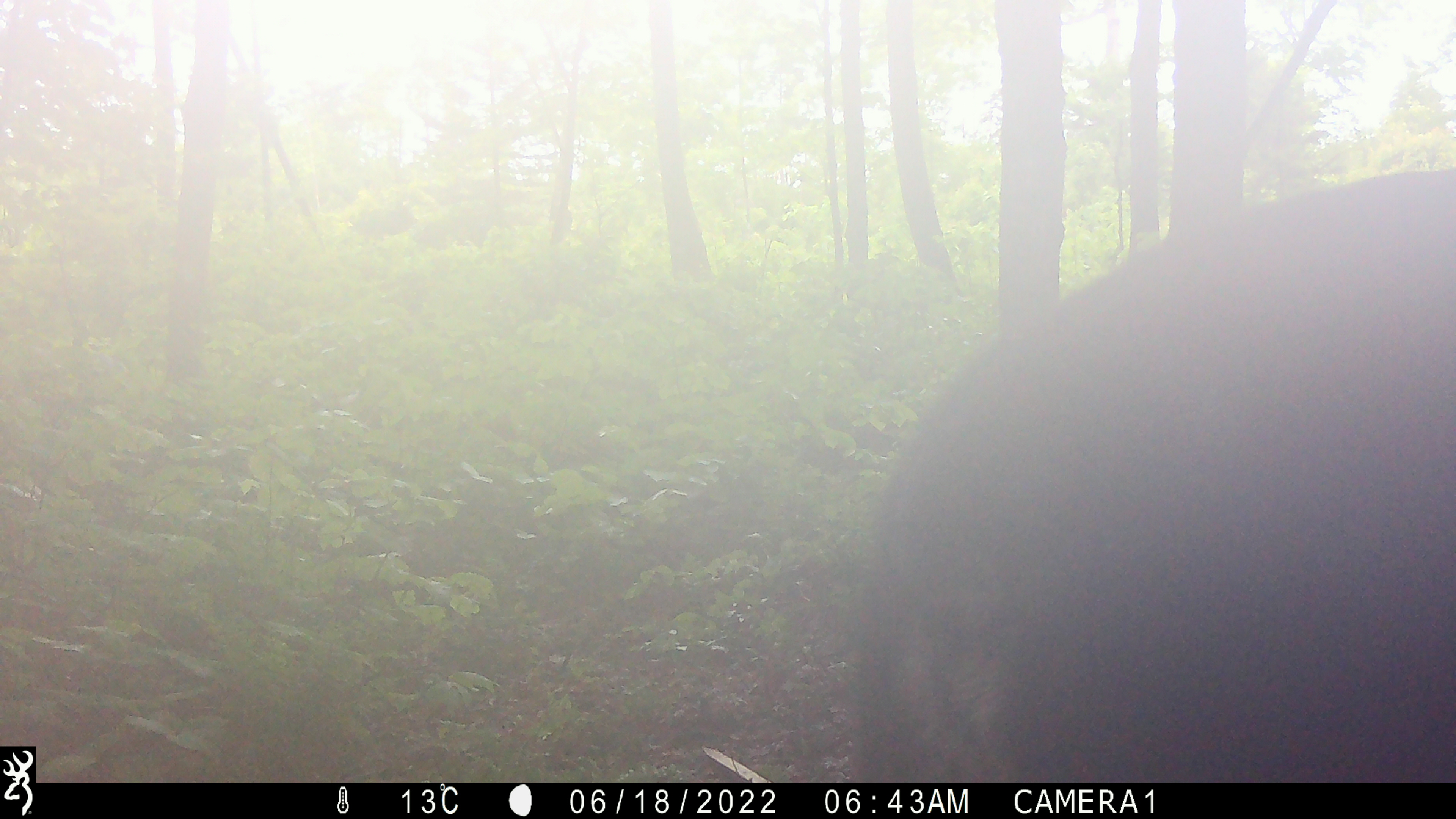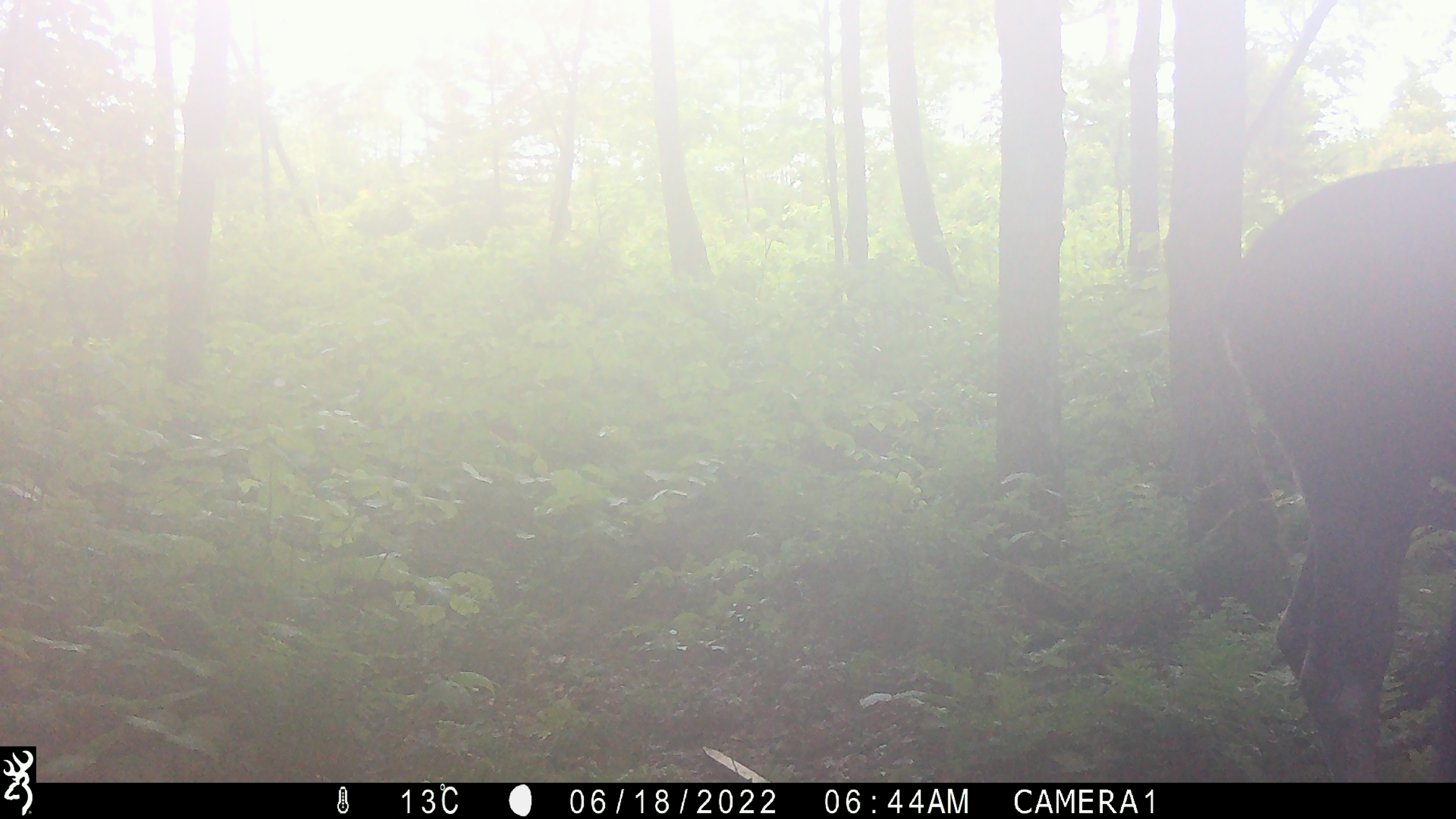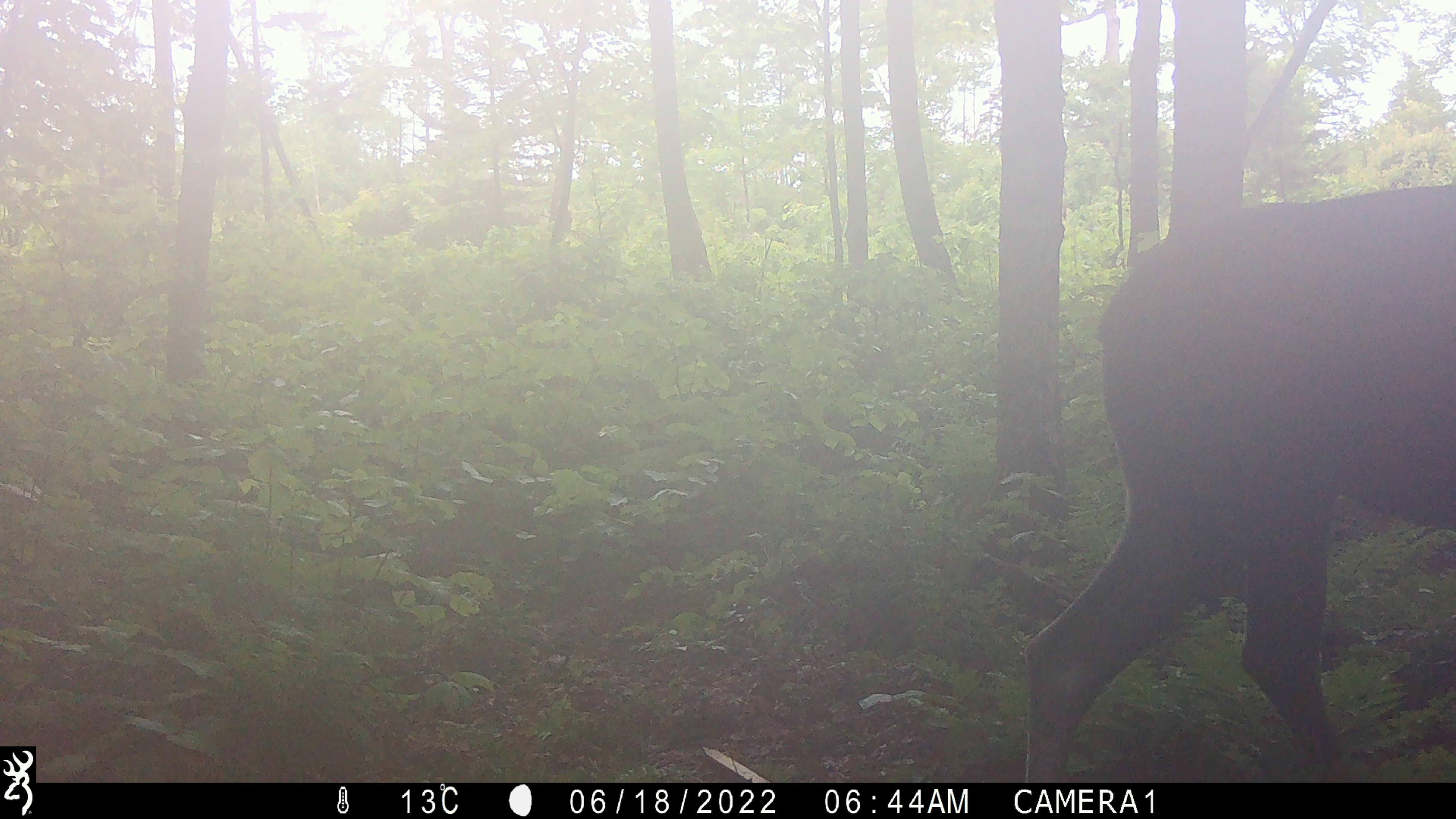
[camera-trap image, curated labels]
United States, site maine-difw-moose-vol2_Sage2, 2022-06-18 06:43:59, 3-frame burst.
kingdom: Animalia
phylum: Chordata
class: Mammalia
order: Artiodactyla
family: Cervidae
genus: Alces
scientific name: Alces alces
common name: moose